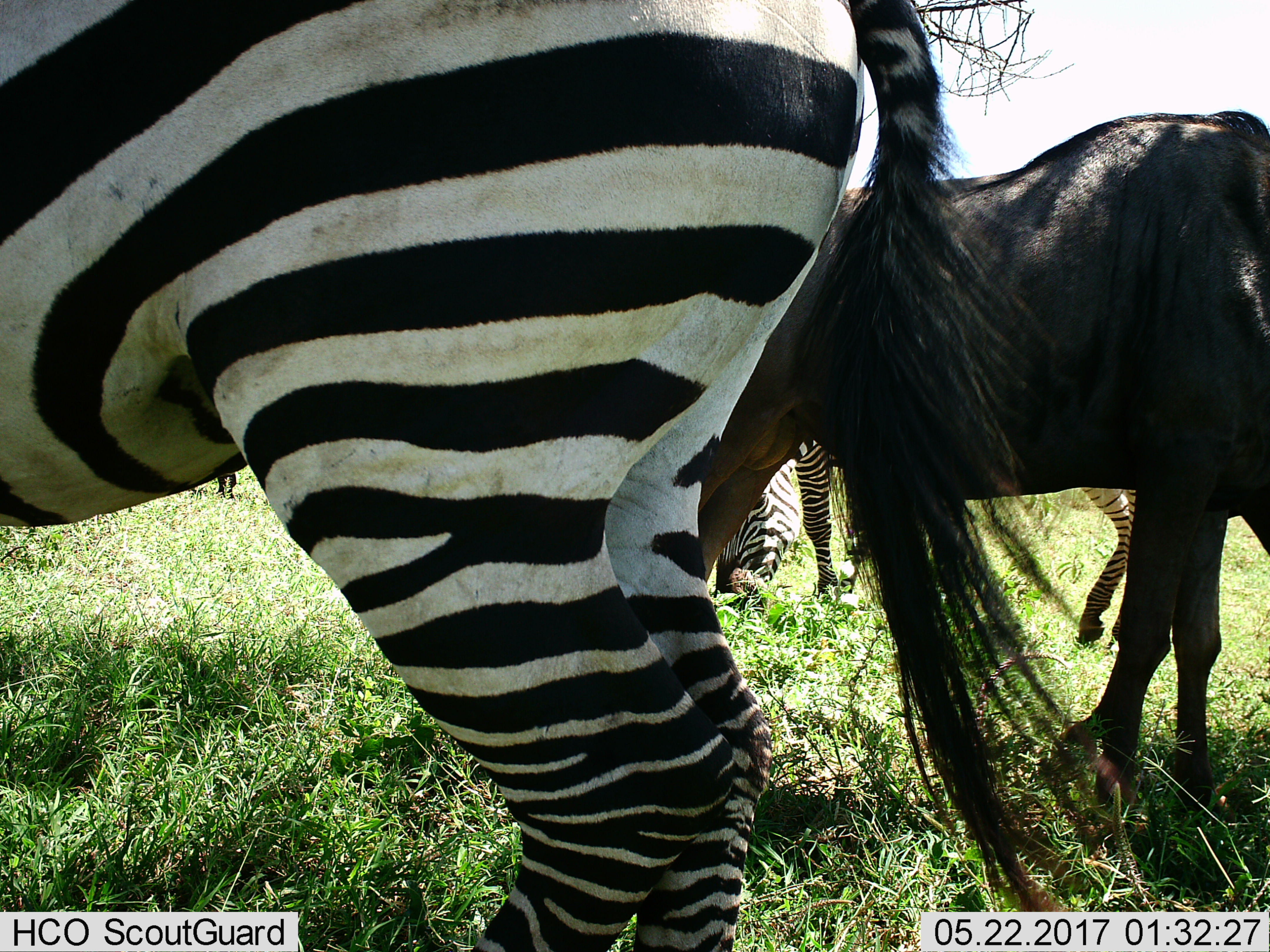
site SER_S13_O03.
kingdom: Animalia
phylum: Chordata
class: Mammalia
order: Artiodactyla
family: Bovidae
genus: Connochaetes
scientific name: Connochaetes taurinus taurinus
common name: blue wildebeest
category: wildebeestblue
Wildebeestblue (blue wildebeest) (Connochaetes taurinus taurinus), count 2. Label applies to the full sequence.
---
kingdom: Animalia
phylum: Chordata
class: Mammalia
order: Perissodactyla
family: Equidae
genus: Equus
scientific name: Equus quagga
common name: plains zebra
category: zebraplains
Zebraplains (plains zebra) (Equus quagga), count 2. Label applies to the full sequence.